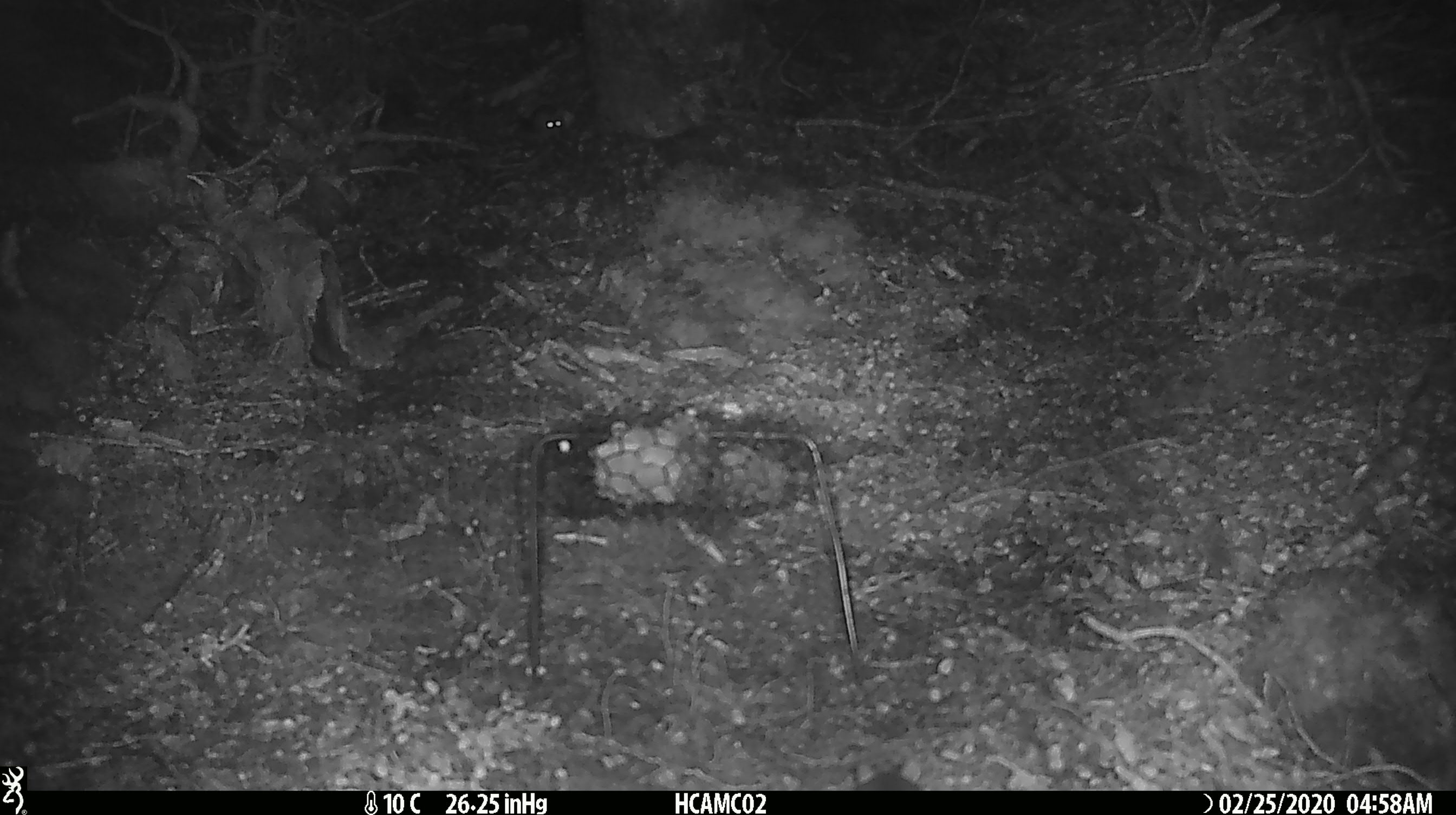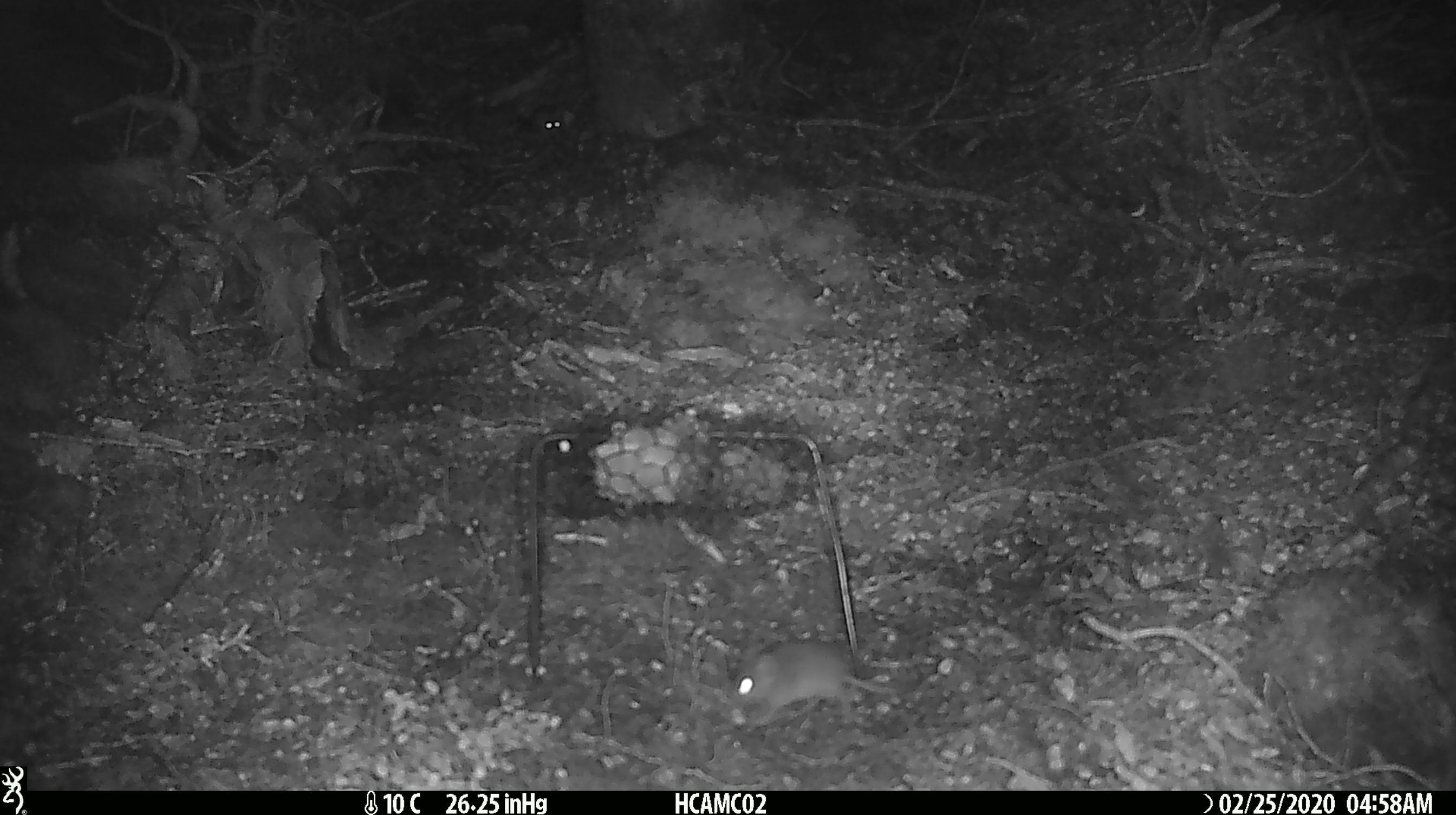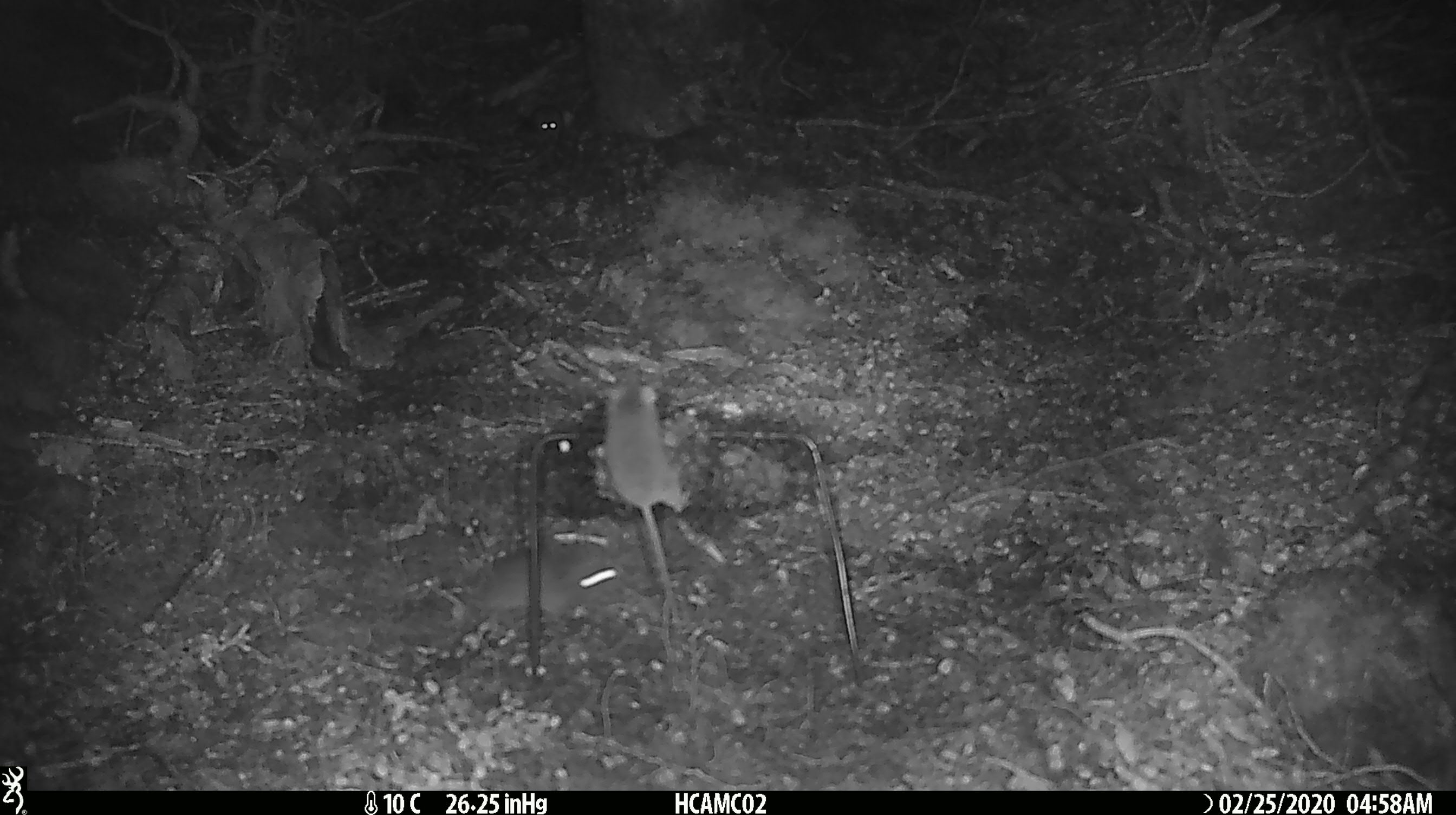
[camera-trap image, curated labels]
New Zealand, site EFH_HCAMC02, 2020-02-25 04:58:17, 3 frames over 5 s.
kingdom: Animalia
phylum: Chordata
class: Mammalia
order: Rodentia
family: Muridae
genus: Mus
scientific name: Mus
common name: mouse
Mouse (Mus).